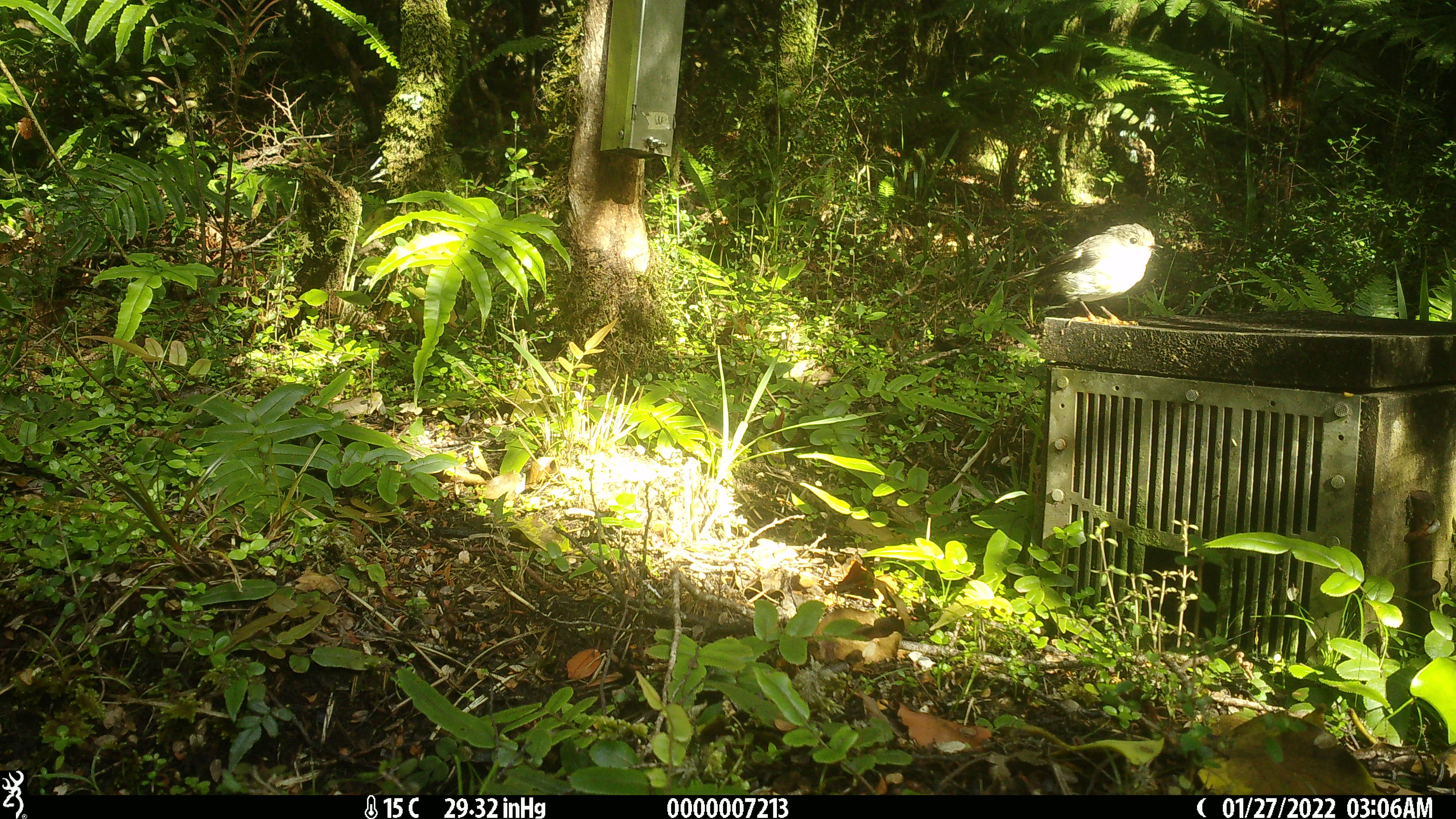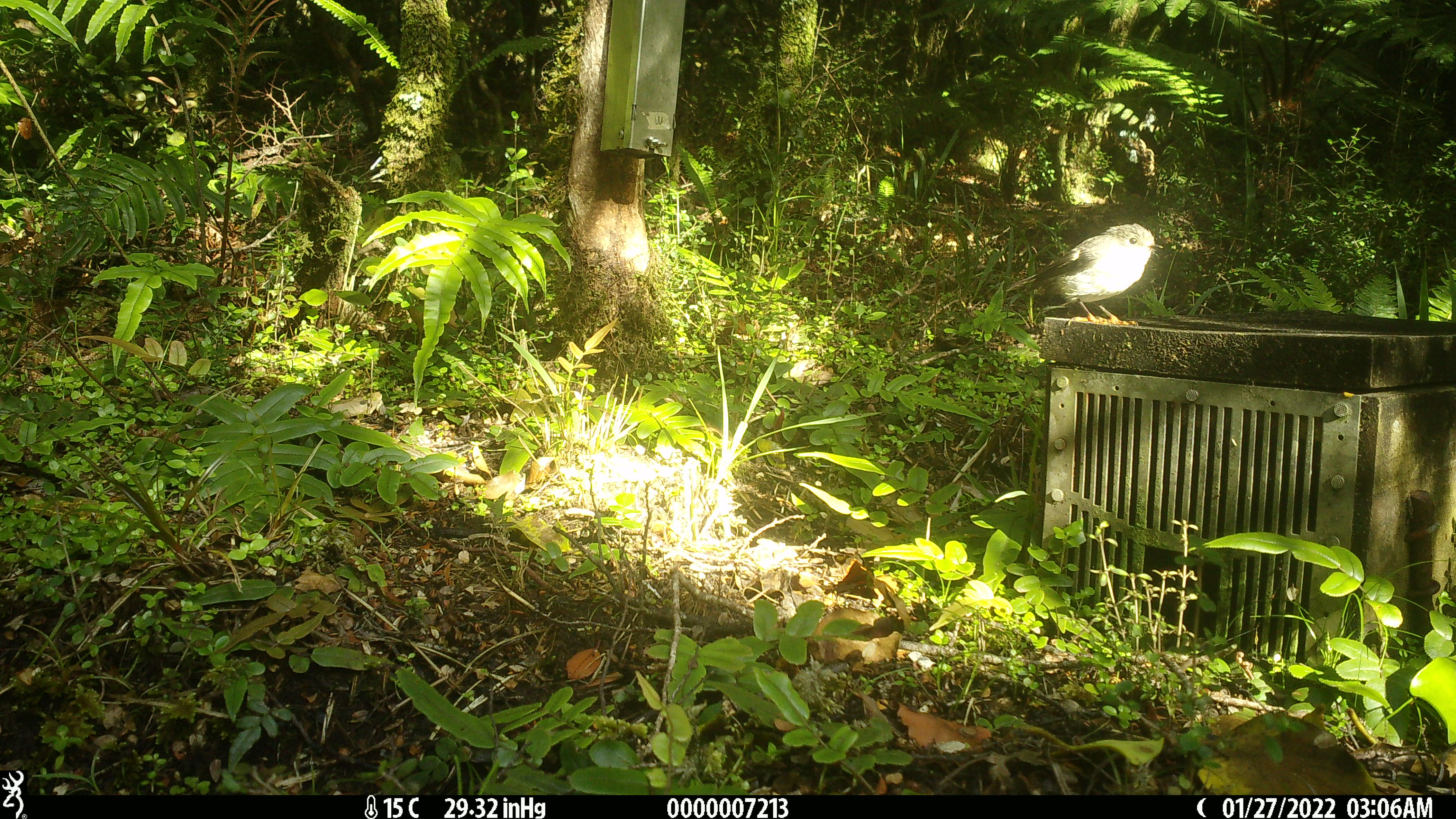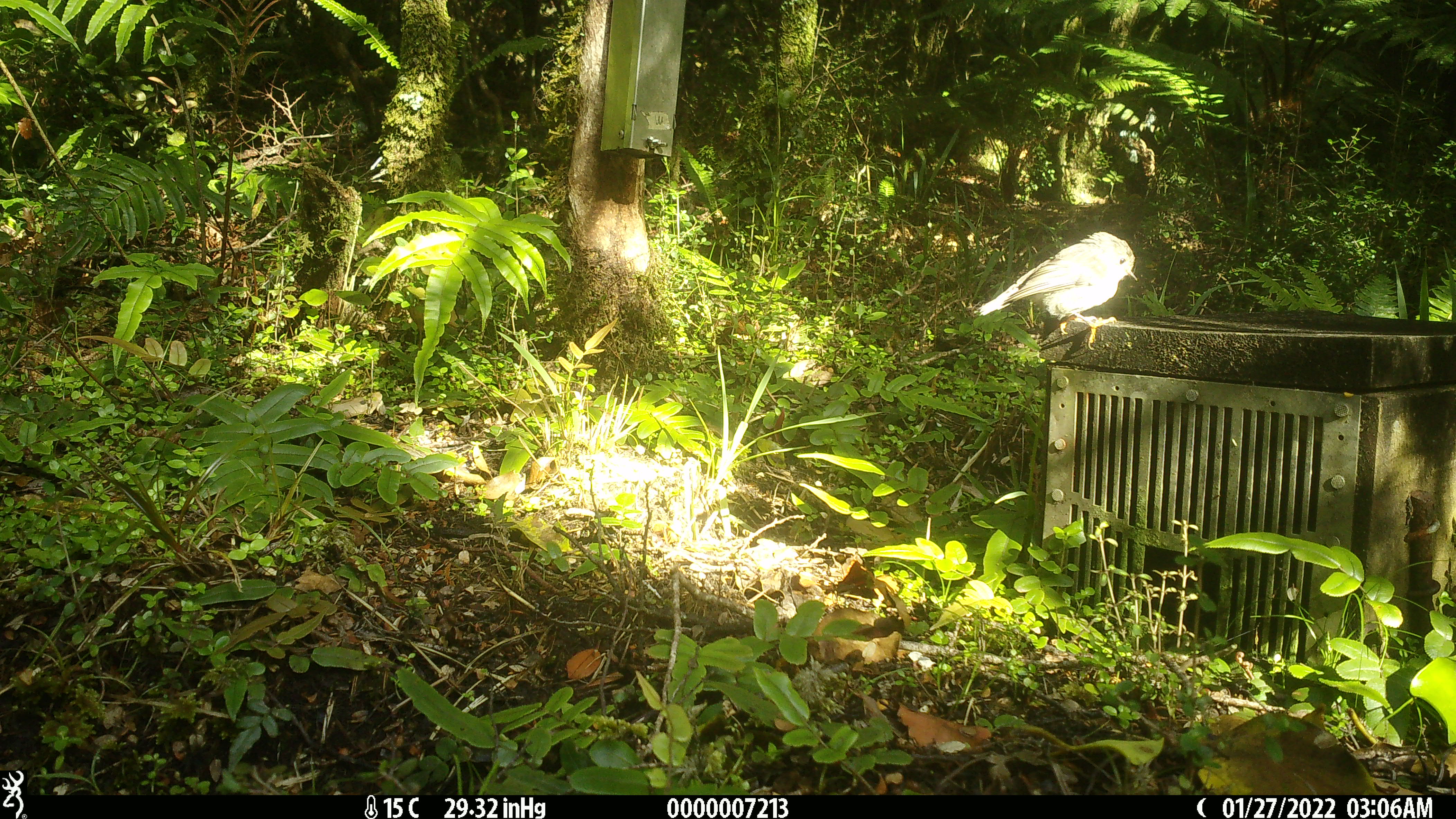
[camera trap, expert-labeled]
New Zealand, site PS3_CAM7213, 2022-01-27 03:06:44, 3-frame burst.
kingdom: Animalia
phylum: Chordata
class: Aves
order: Passeriformes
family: Petroicidae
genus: Petroica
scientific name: Petroica macrocephala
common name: tomtit